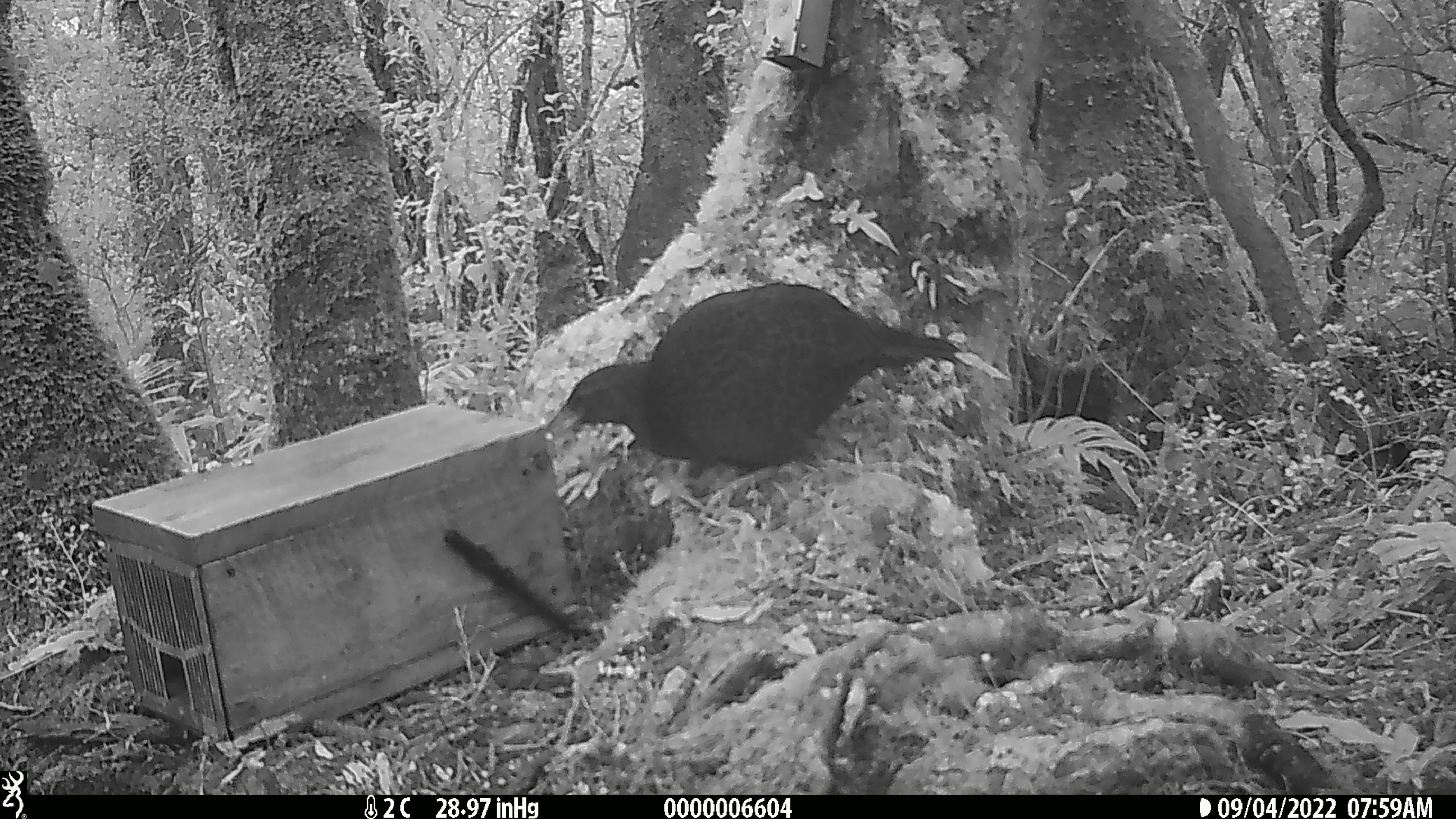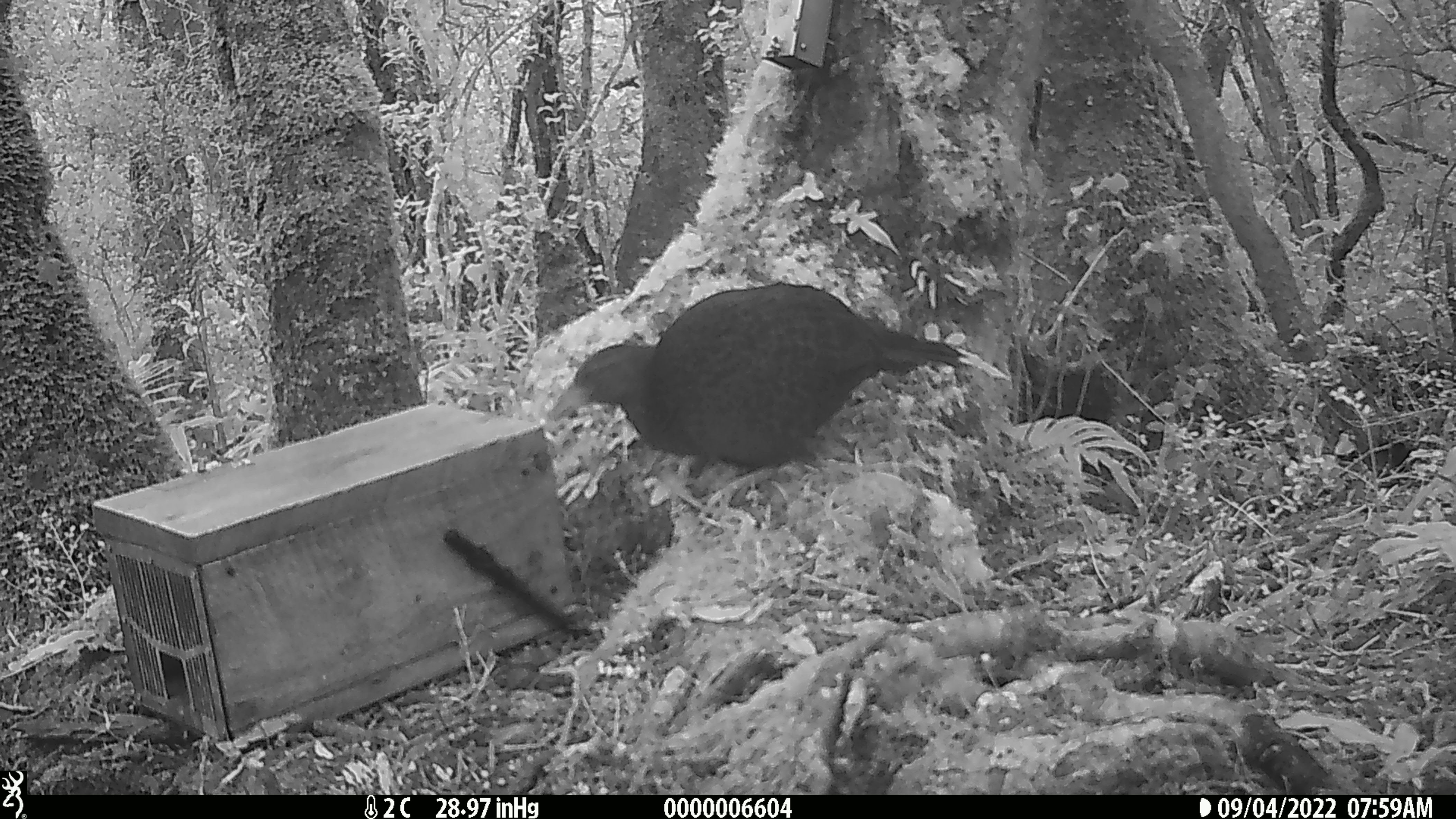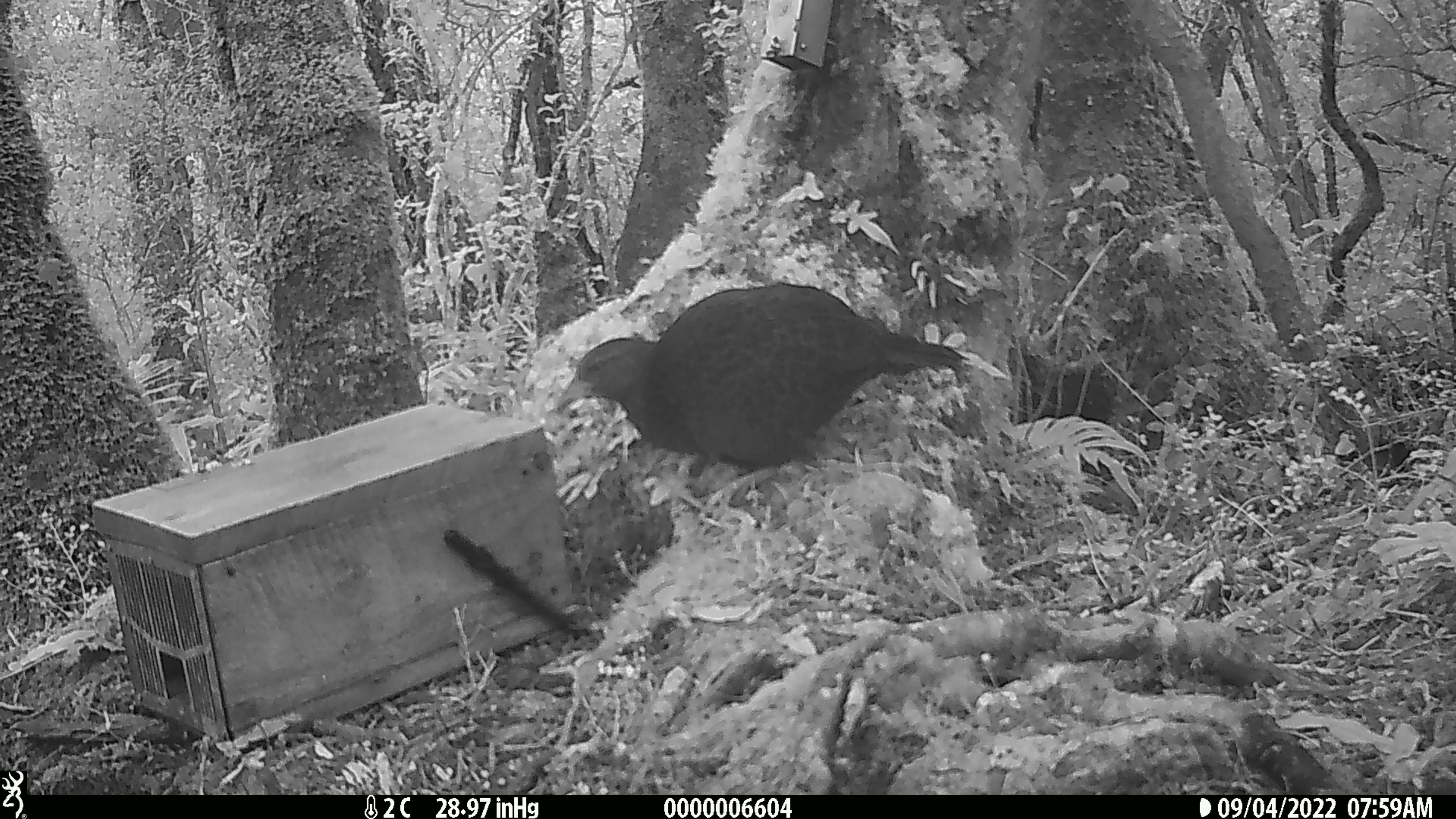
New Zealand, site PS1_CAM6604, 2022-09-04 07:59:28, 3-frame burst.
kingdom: Animalia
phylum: Chordata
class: Aves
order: Gruiformes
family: Rallidae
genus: Gallirallus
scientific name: Gallirallus australis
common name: weka